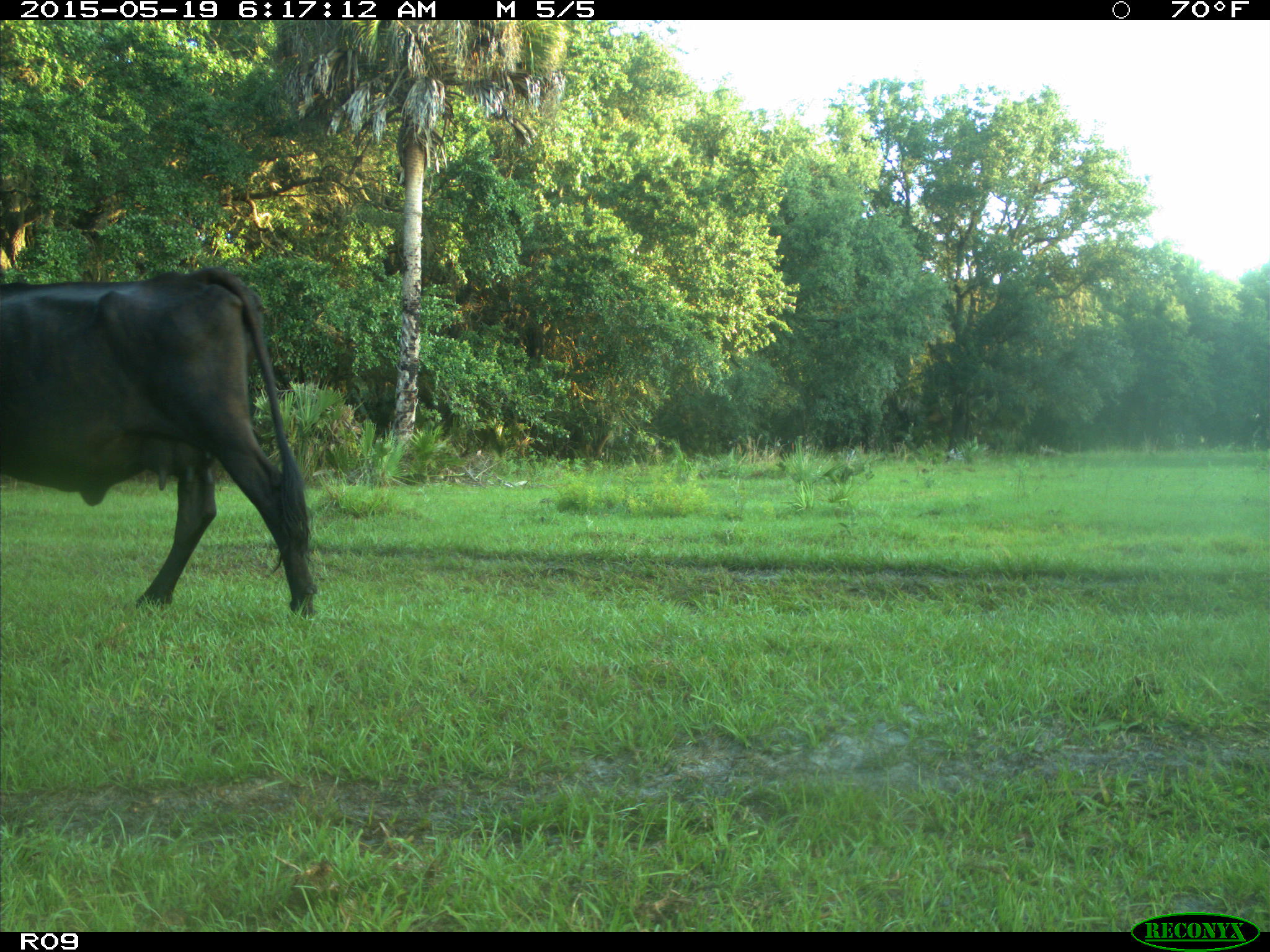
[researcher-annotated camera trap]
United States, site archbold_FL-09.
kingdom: Animalia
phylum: Chordata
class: Mammalia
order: Artiodactyla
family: Bovidae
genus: Bos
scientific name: Bos taurus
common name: domestic cow